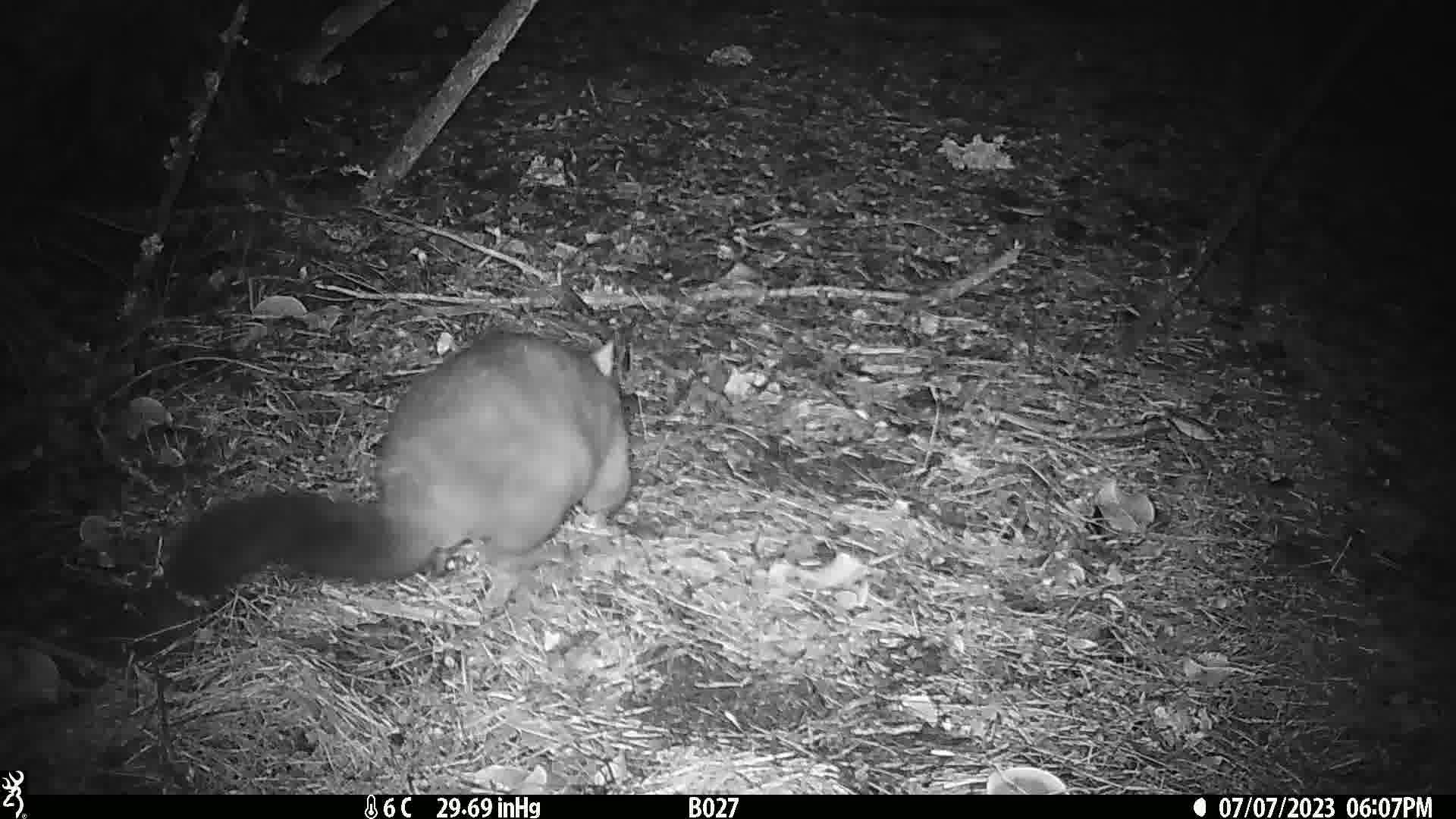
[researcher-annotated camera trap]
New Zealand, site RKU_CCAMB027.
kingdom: Animalia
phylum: Chordata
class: Mammalia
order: Diprotodontia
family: Phalangeridae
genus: Trichosurus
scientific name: Trichosurus vulpecula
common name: common brushtail possum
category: possum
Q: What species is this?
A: Possum (common brushtail possum) (Trichosurus vulpecula).